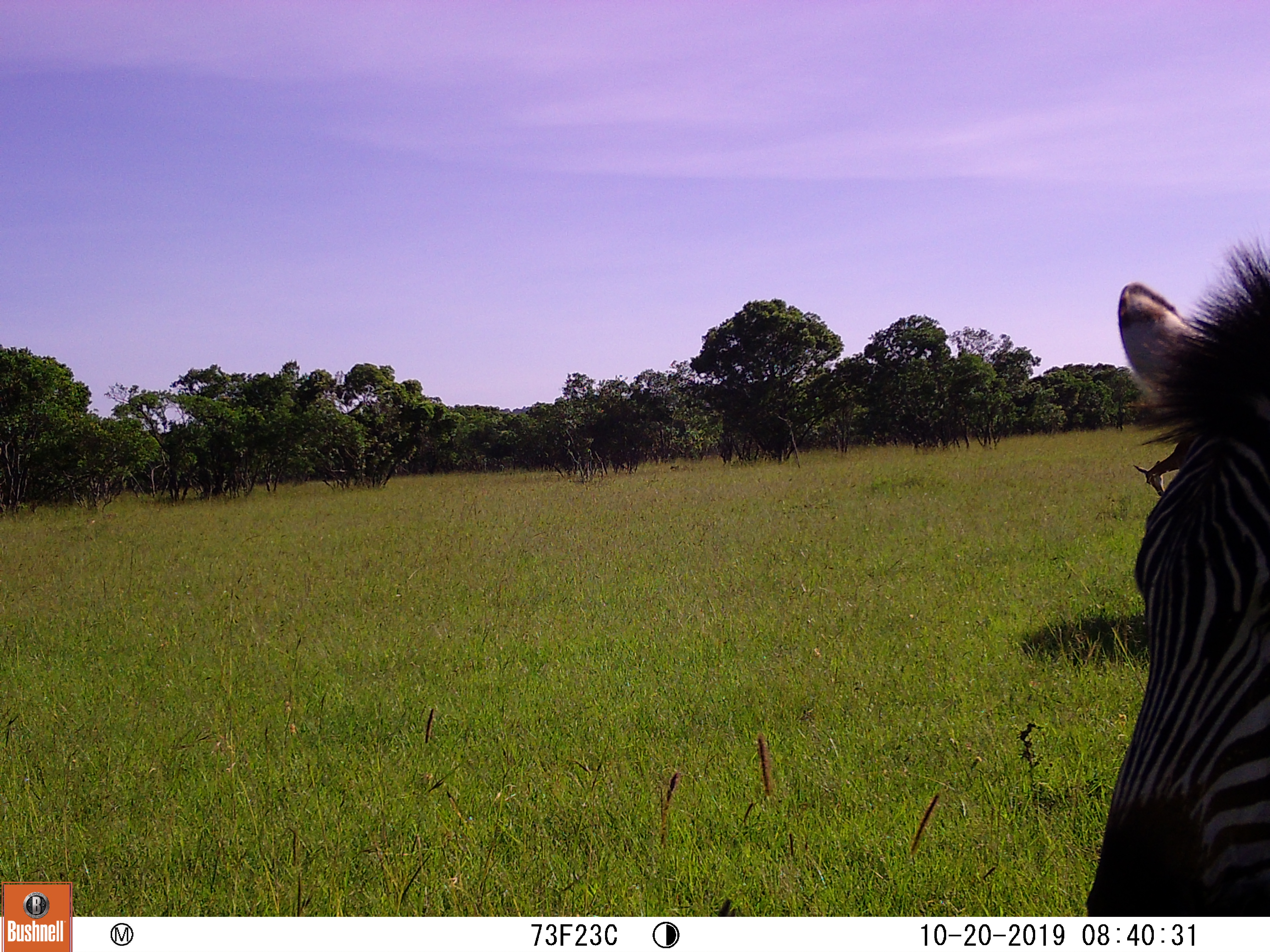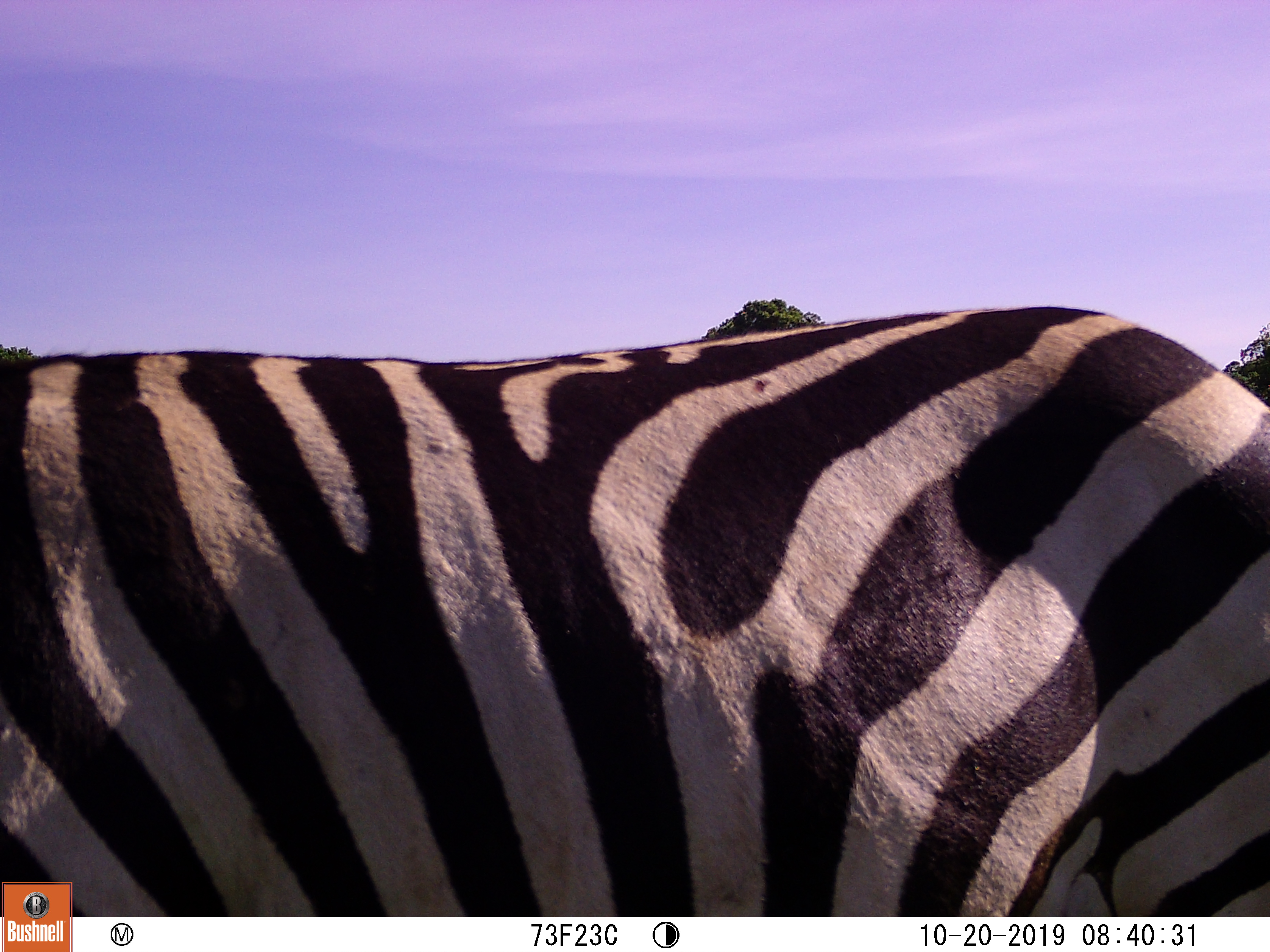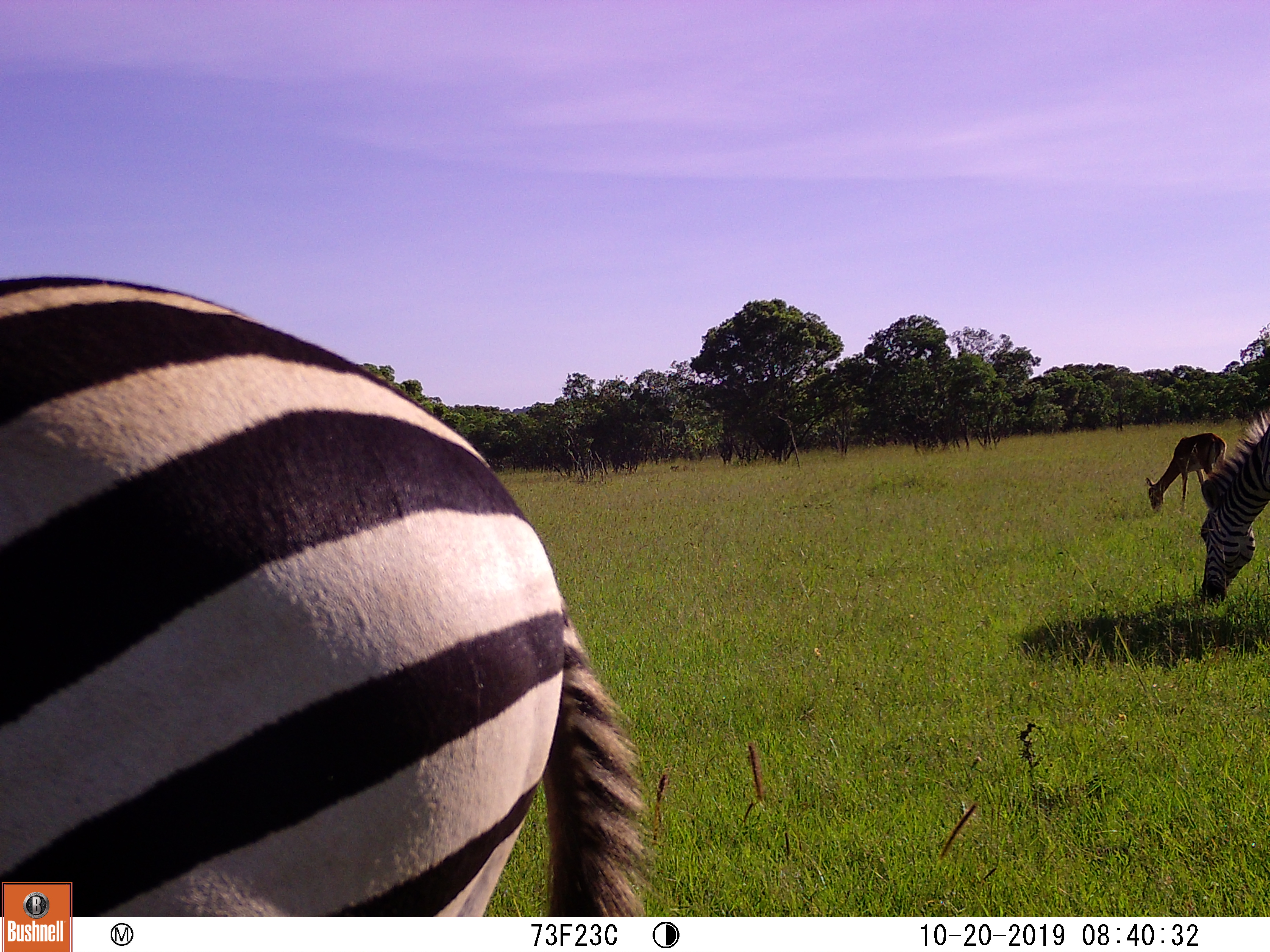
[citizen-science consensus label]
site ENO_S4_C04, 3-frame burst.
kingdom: Animalia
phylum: Chordata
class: Mammalia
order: Artiodactyla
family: Bovidae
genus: Aepyceros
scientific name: Aepyceros melampus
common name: impala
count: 1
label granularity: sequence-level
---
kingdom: Animalia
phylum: Chordata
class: Mammalia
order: Perissodactyla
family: Equidae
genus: Equus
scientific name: Equus quagga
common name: plains zebra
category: zebraplains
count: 2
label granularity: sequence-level